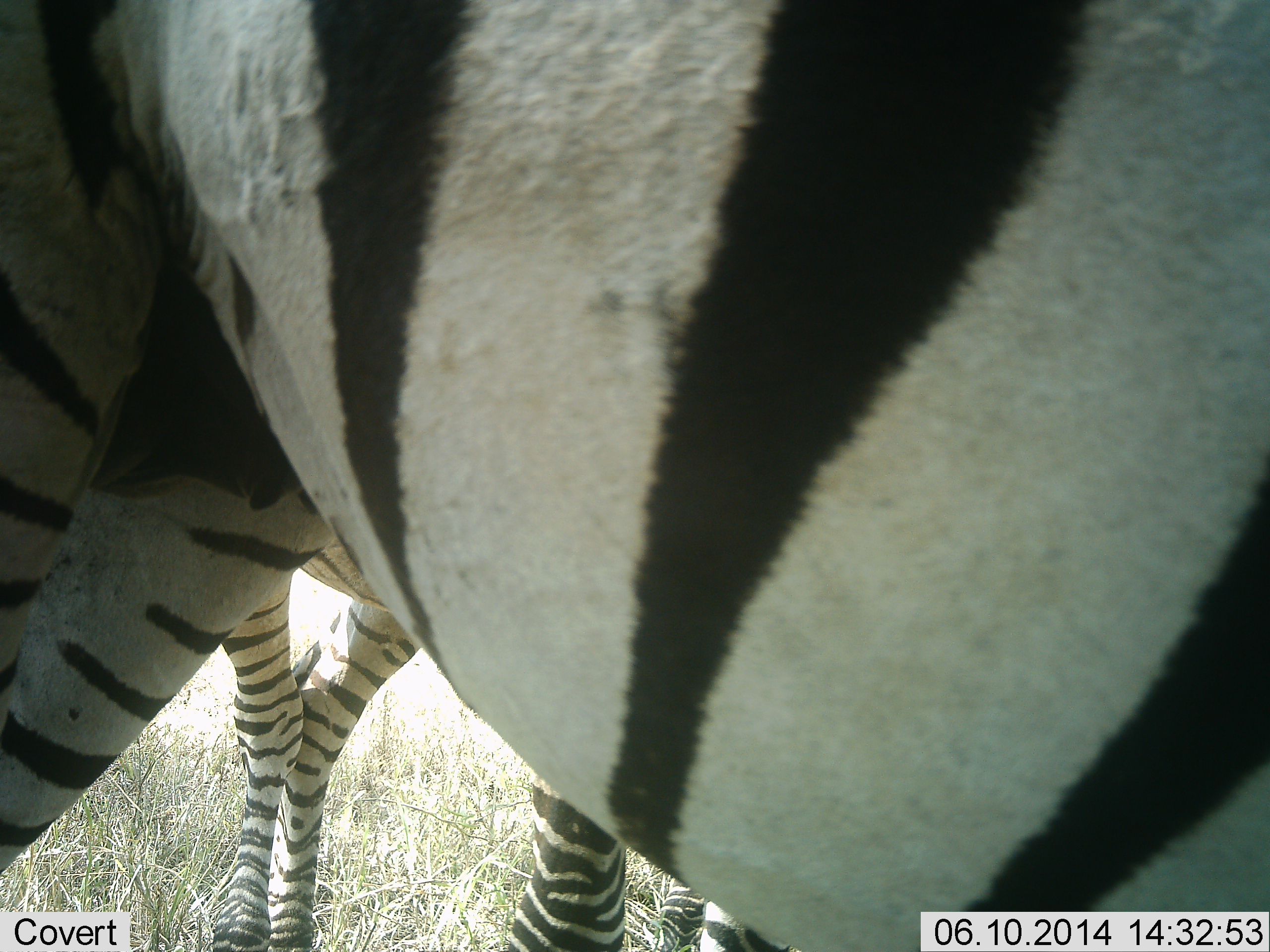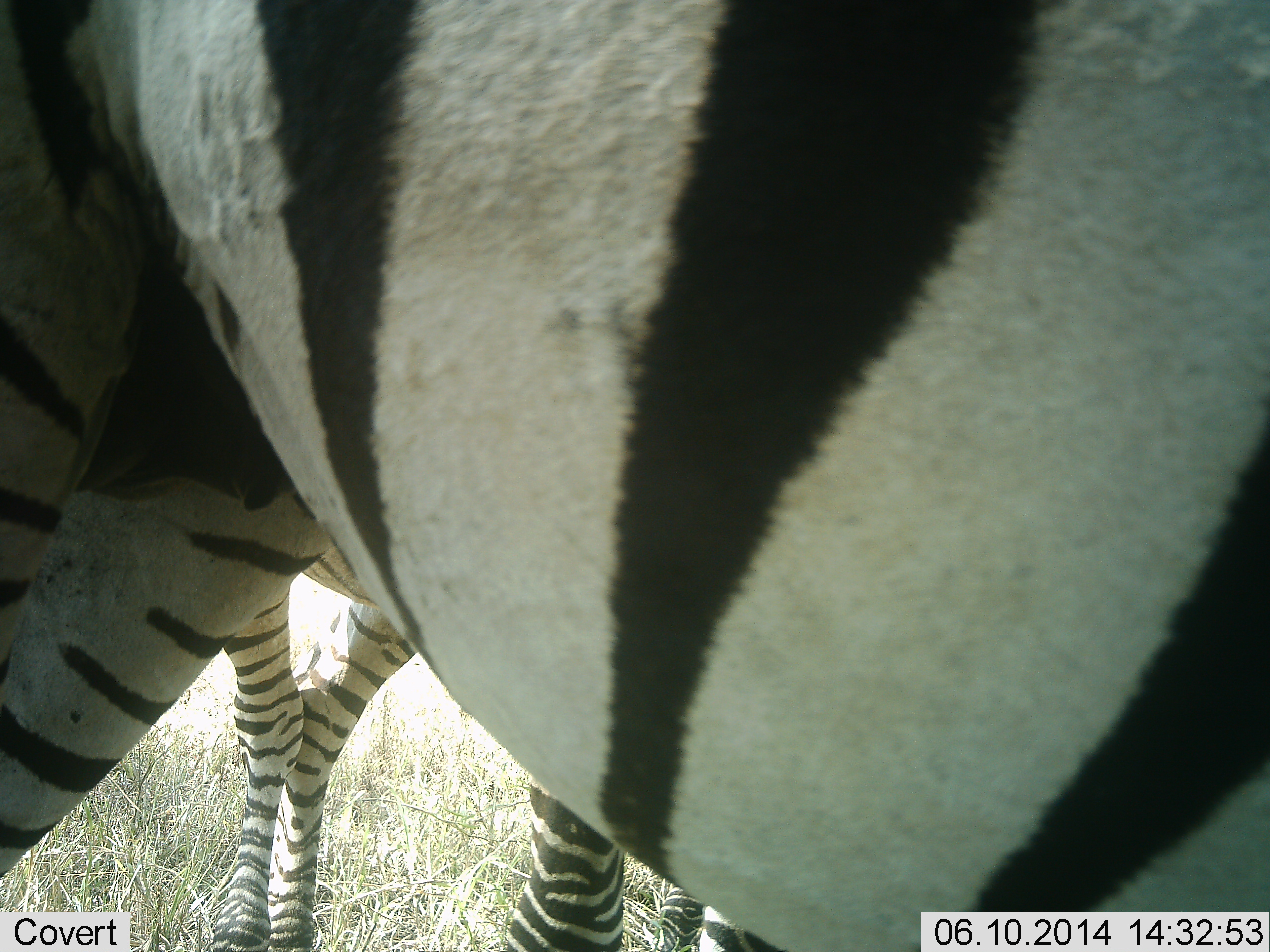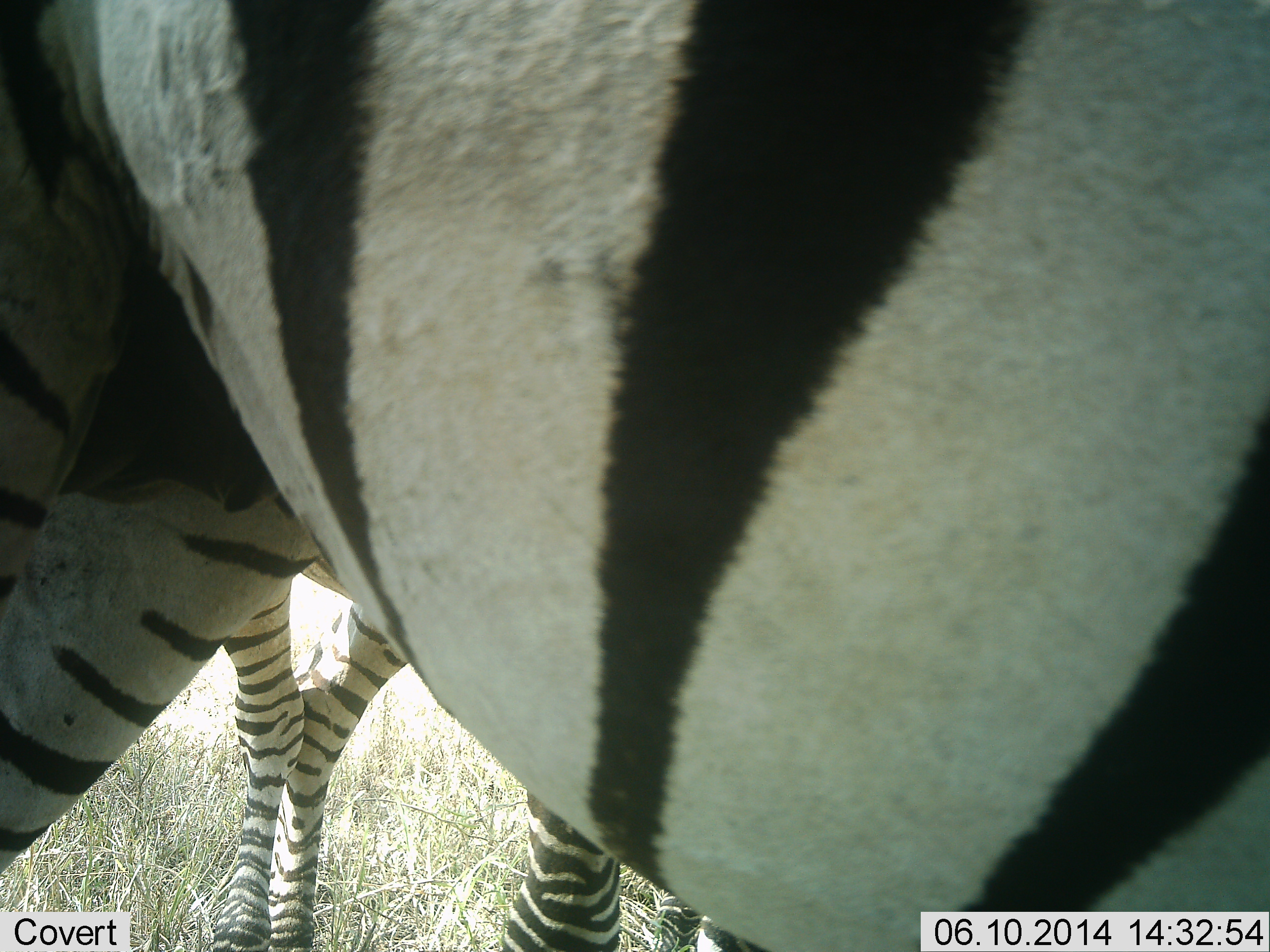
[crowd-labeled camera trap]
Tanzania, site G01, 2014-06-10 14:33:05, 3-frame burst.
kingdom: Animalia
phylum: Chordata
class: Mammalia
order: Perissodactyla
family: Equidae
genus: Equus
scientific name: Equus quagga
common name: plains zebra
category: zebra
Zebra (plains zebra) (Equus quagga), count 2. Behavior (volunteer vote fractions): standing 100%, resting 0%, moving 0%, interacting 0%. Young present (vote fraction): 0%. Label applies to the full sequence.